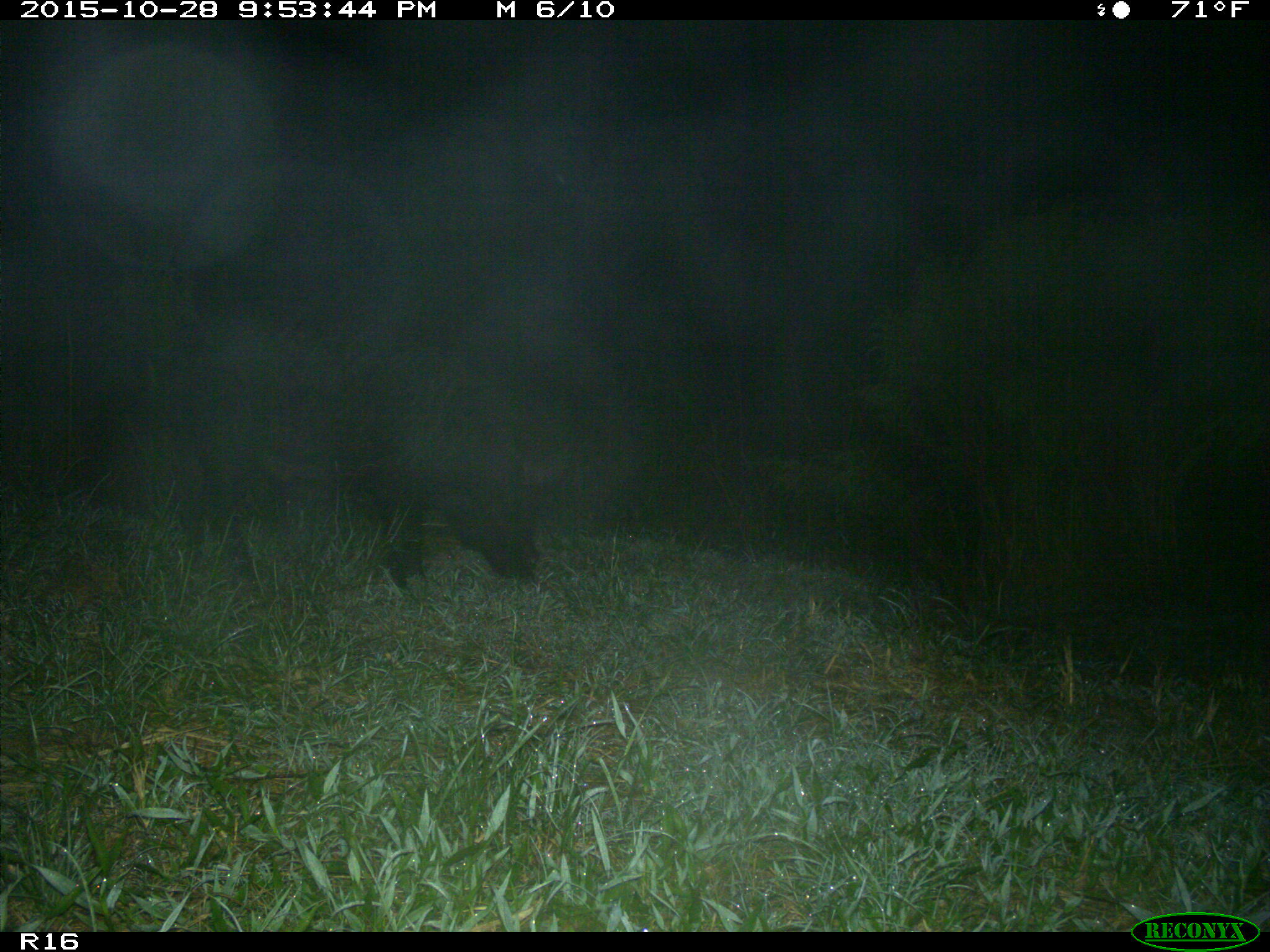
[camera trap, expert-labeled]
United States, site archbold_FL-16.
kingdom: Animalia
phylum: Chordata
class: Mammalia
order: Artiodactyla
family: Suidae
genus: Sus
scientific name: Sus scrofa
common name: wild boar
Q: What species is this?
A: Sus scrofa (wild boar).